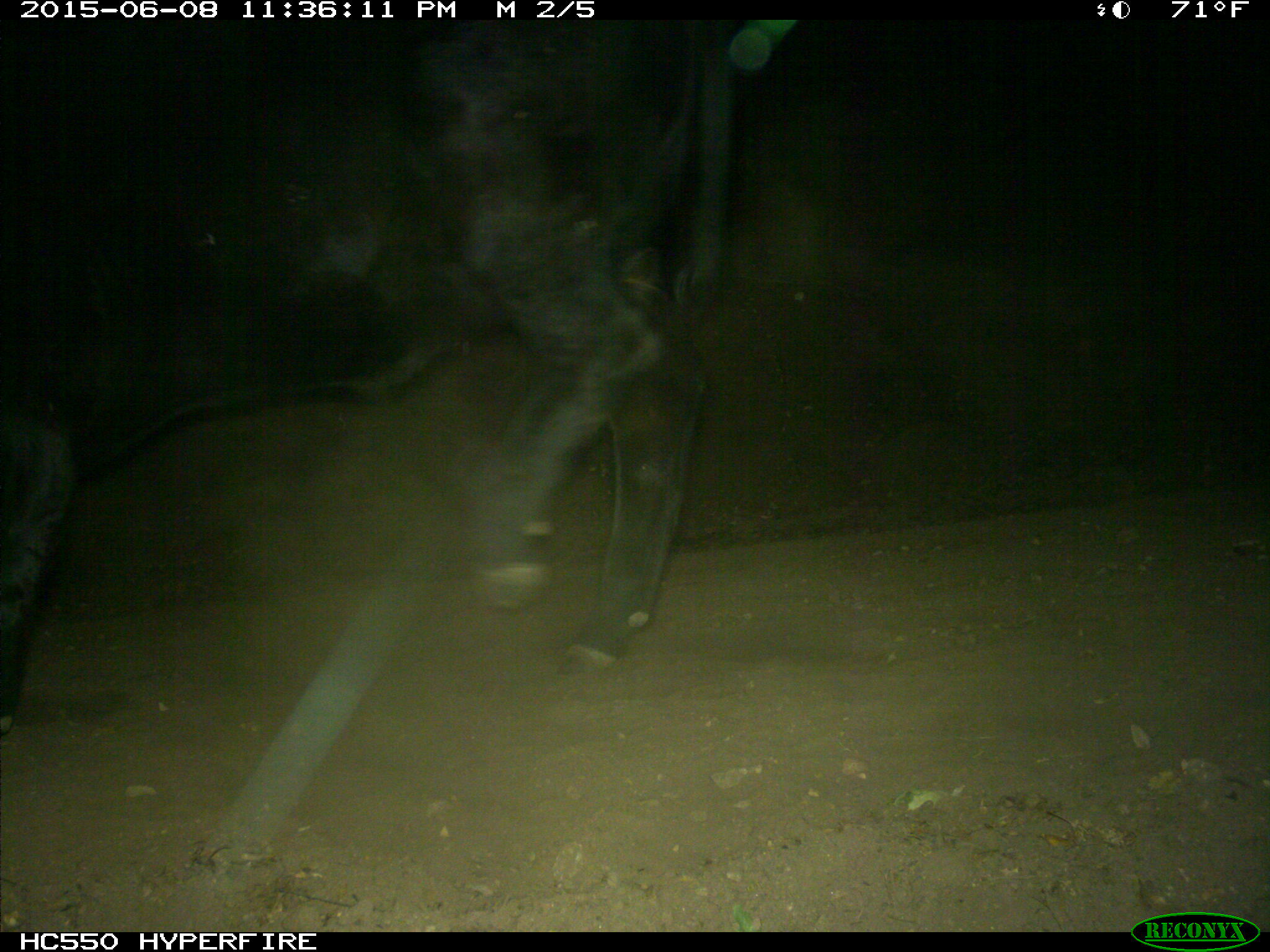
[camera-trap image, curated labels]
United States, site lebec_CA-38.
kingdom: Animalia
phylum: Chordata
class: Mammalia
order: Artiodactyla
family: Bovidae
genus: Bos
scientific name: Bos taurus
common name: domestic cow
Bos taurus (domestic cow).